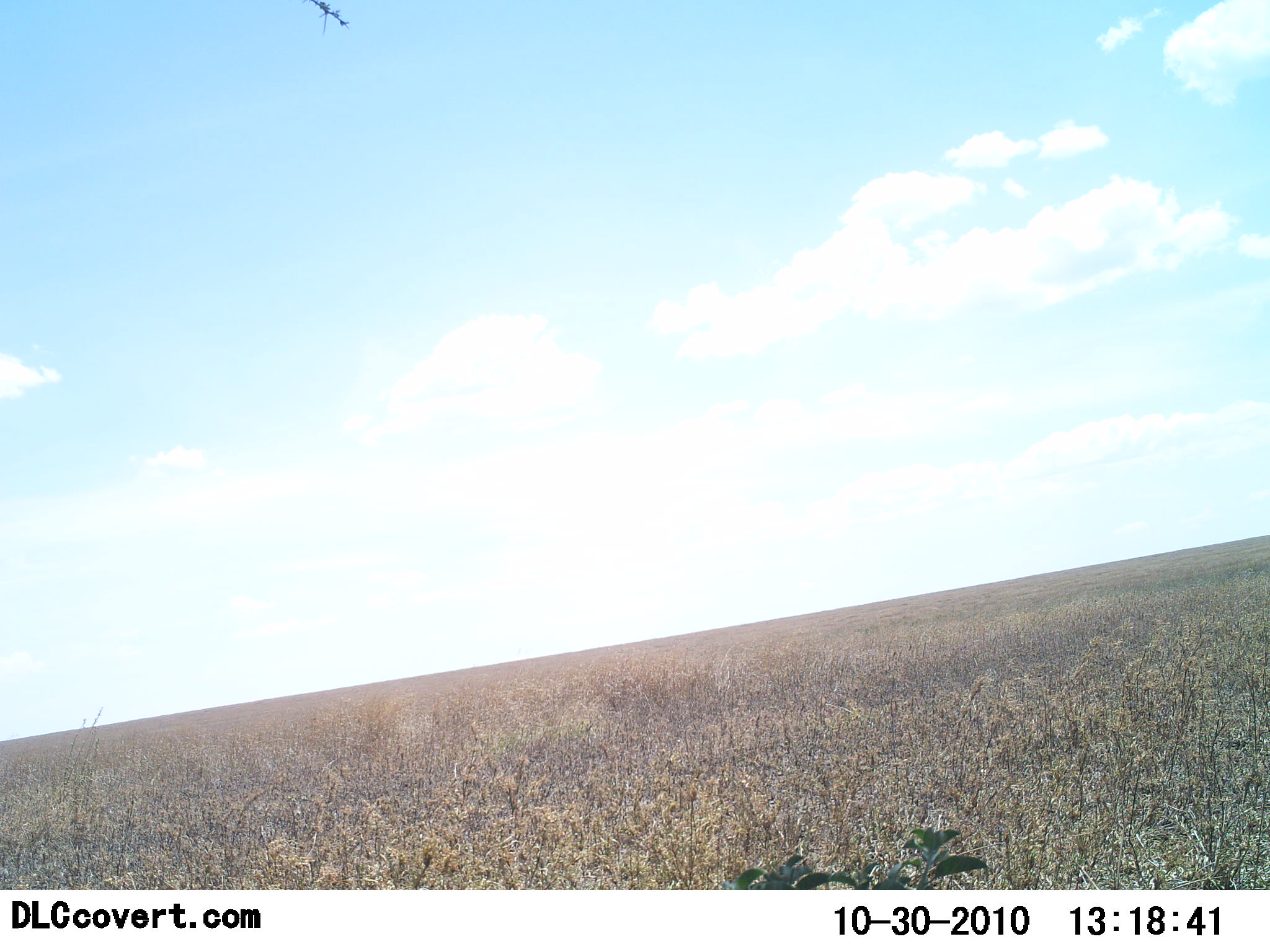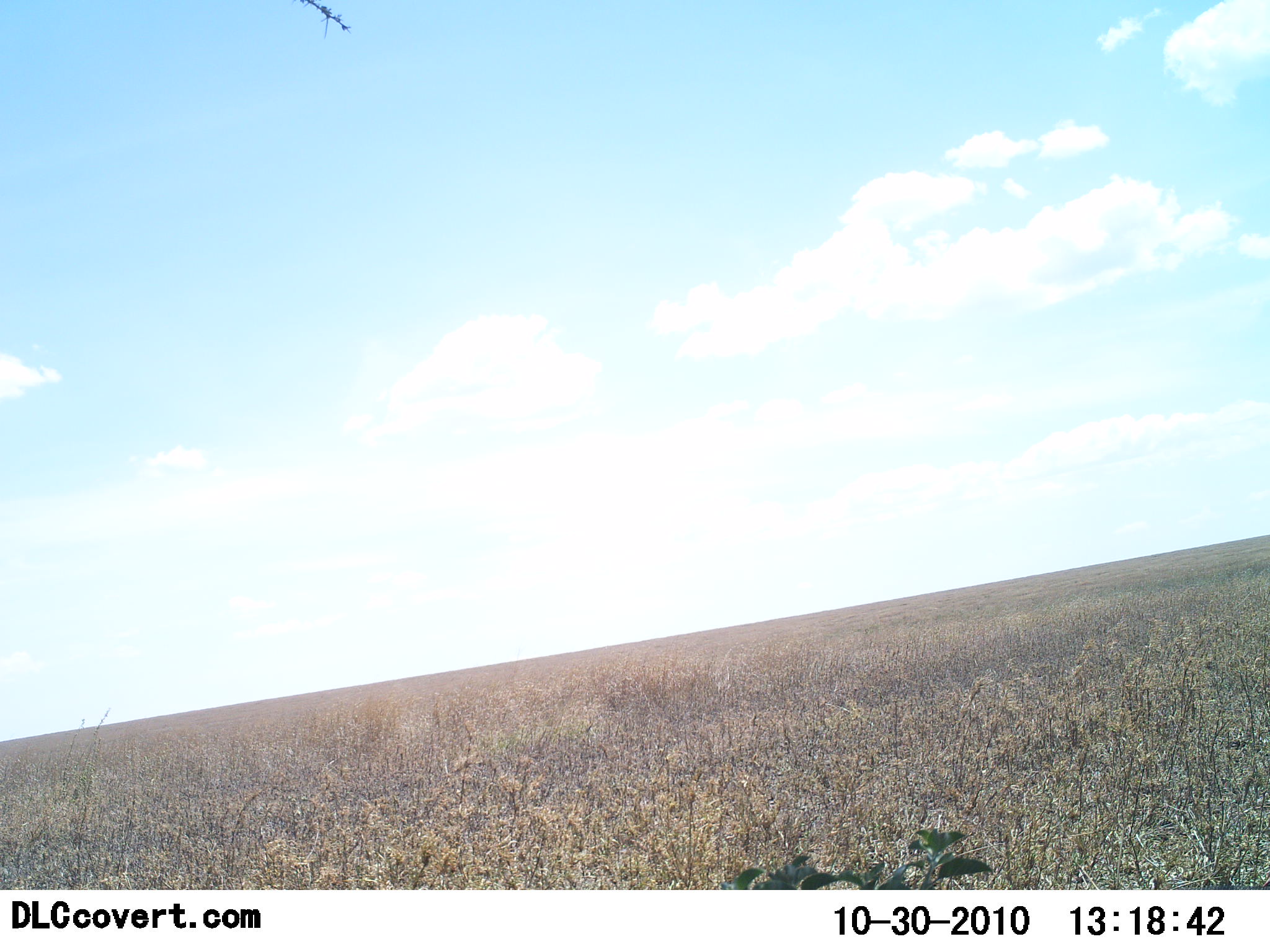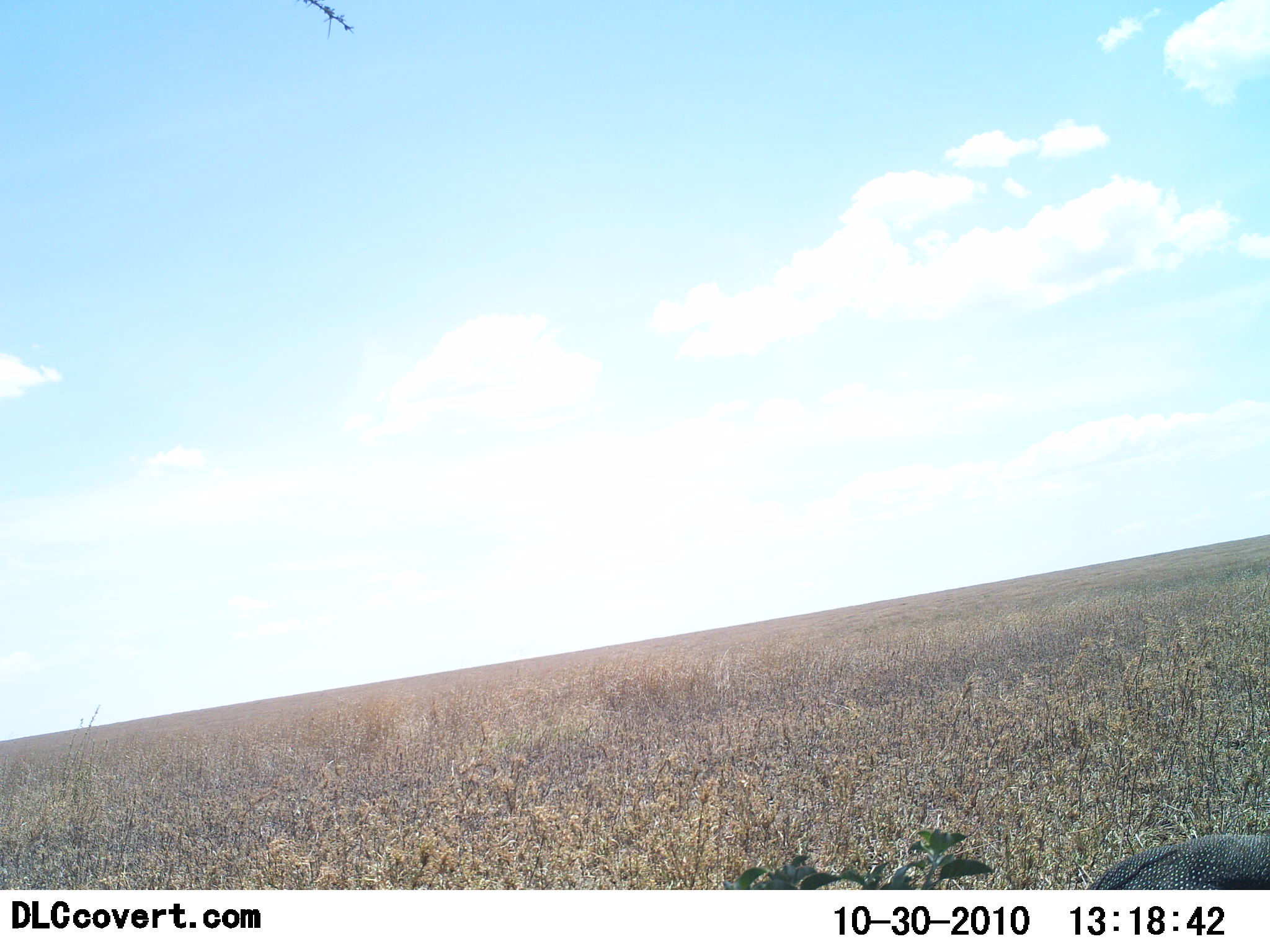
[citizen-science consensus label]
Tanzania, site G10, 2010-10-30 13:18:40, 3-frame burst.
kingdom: Animalia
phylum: Chordata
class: Aves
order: Galliformes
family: Numididae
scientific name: Numididae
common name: guinea fowl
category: guineafowl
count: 1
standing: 14%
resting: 0%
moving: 79%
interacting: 0%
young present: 0%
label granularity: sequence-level